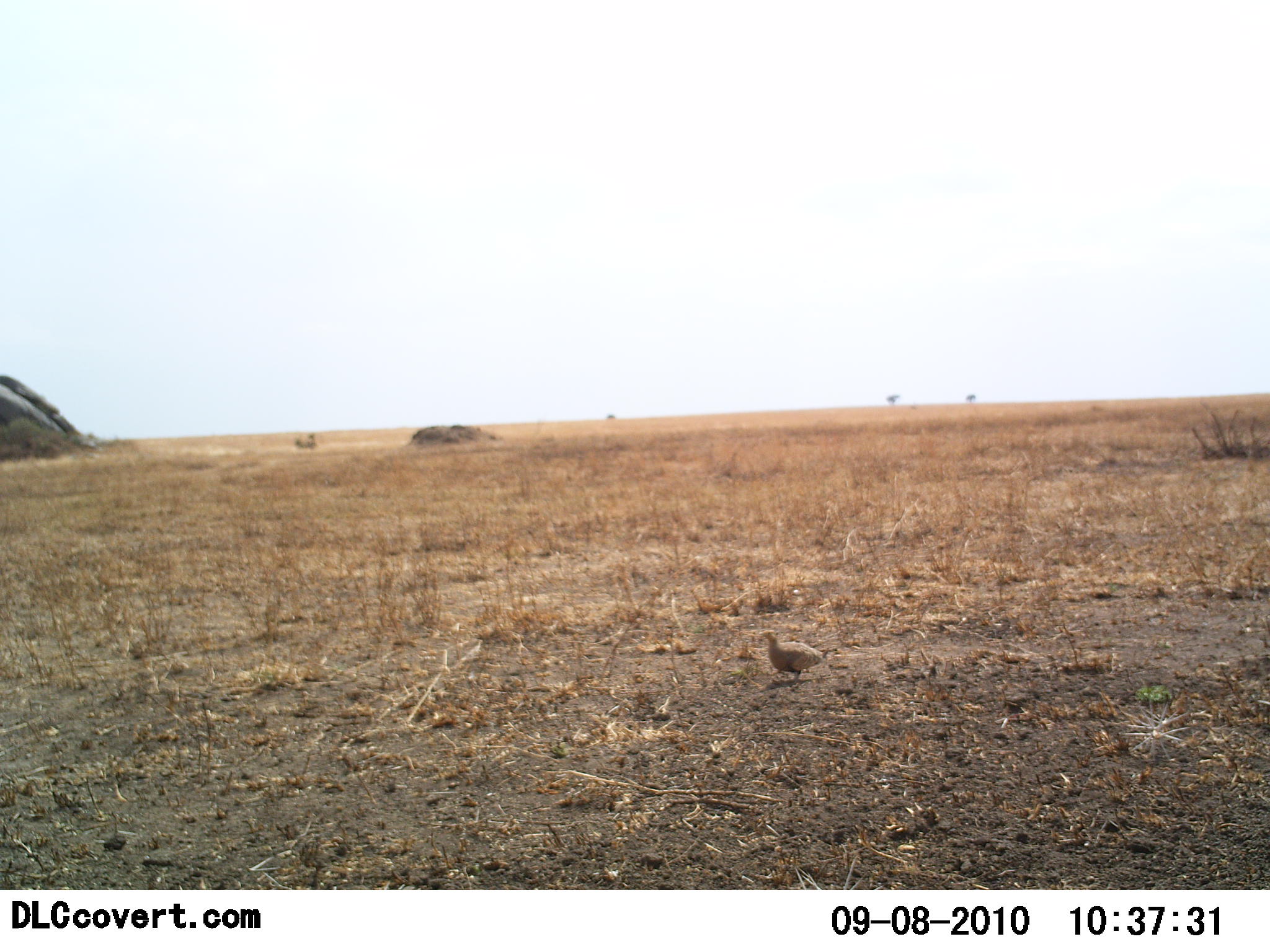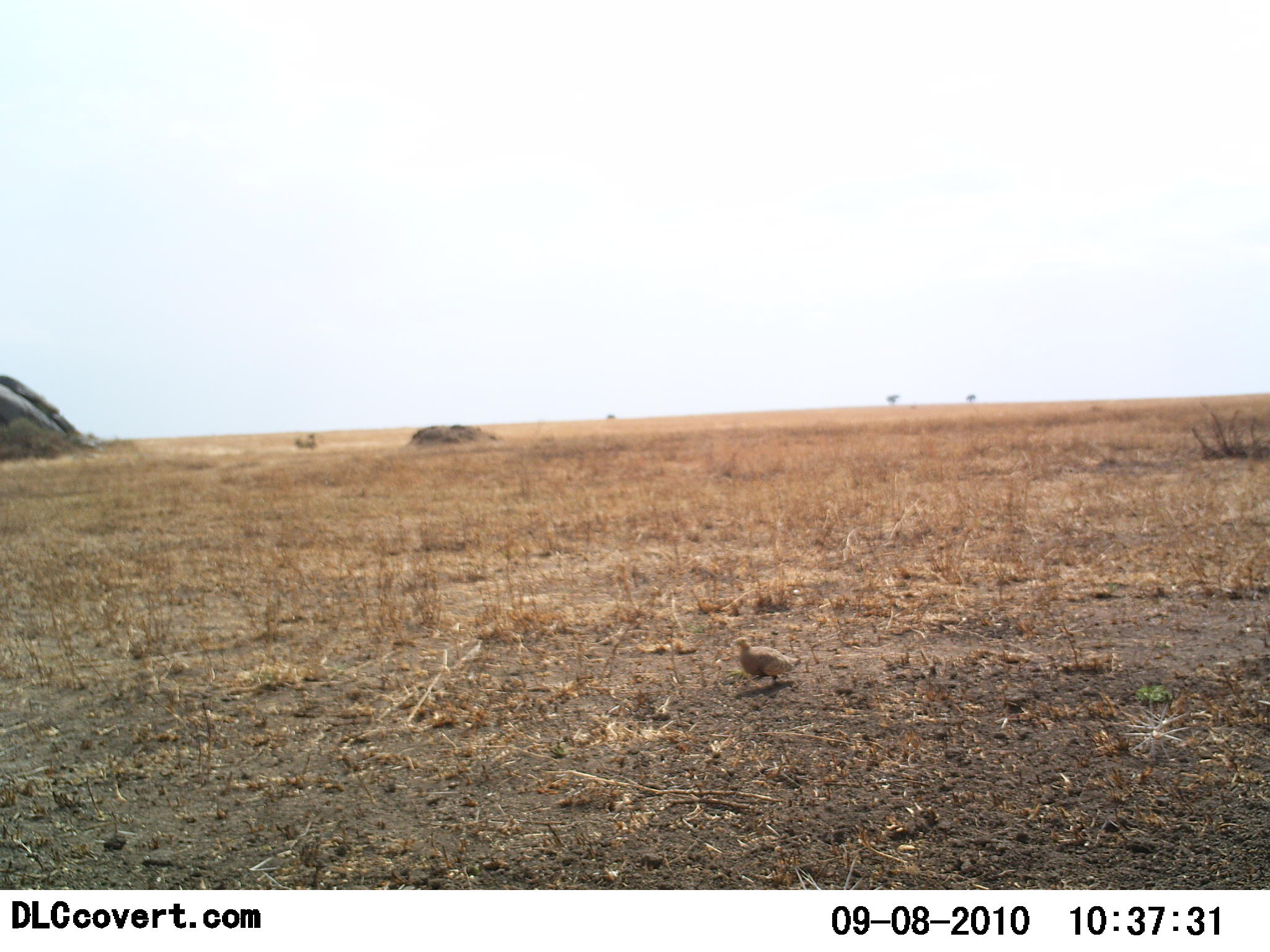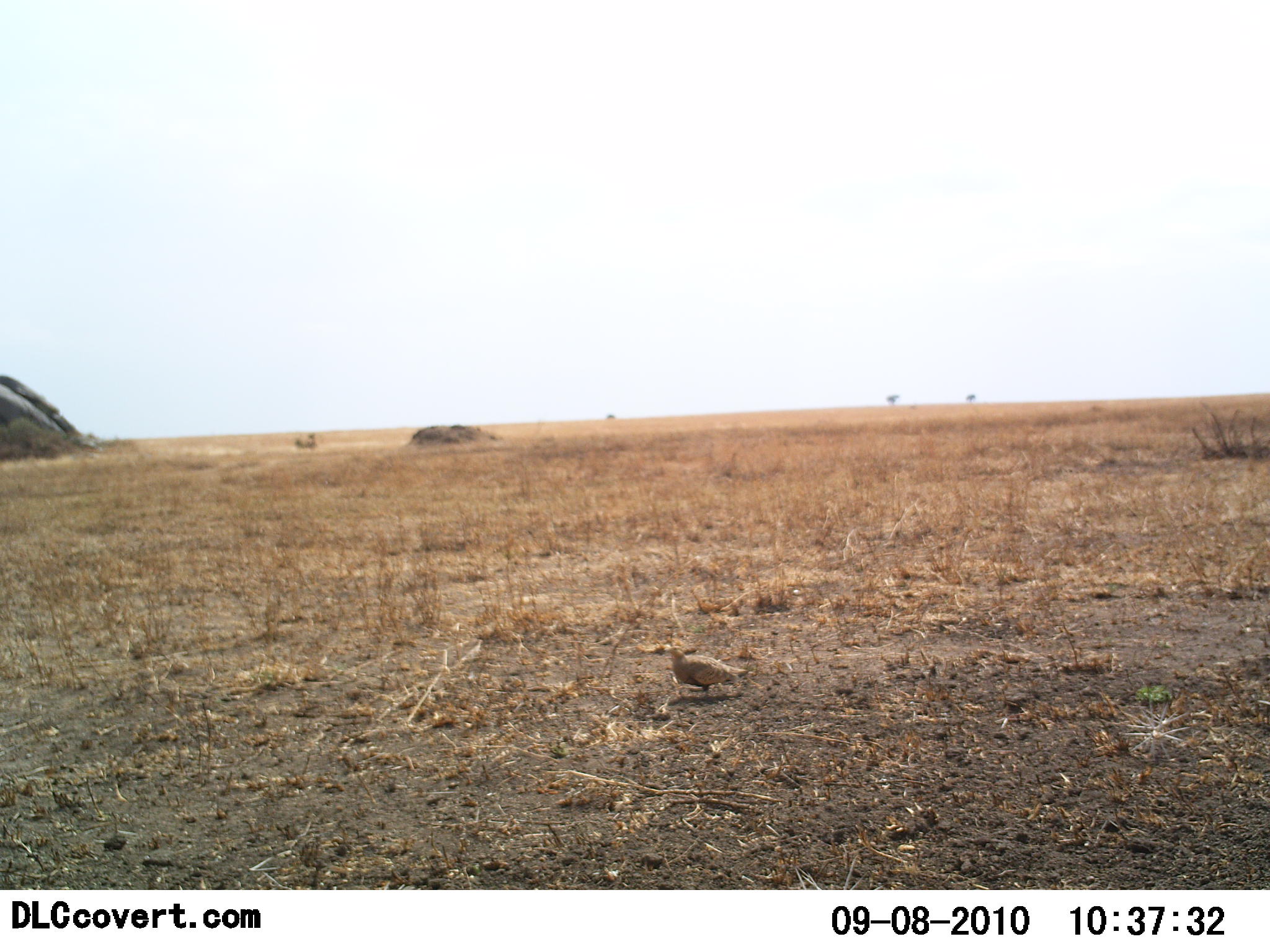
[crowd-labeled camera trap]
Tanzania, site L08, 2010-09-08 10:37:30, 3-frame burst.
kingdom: Animalia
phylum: Chordata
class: Aves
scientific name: Aves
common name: bird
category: otherbird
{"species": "otherbird (bird) (Aves)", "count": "1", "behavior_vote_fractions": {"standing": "13%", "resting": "0%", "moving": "93%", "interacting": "0%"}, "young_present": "7%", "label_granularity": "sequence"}